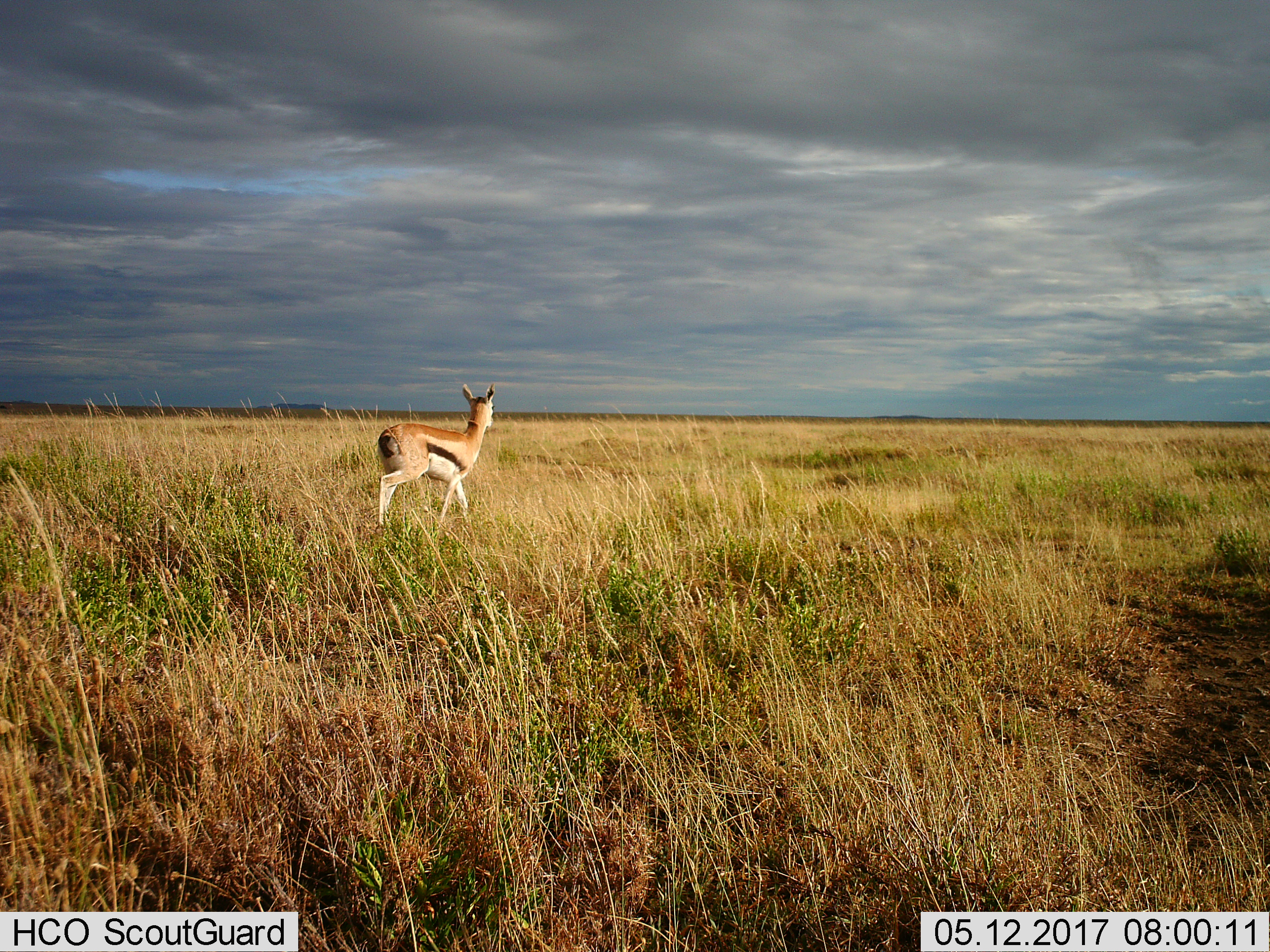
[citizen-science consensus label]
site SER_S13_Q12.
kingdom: Animalia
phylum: Chordata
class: Mammalia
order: Artiodactyla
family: Bovidae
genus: Eudorcas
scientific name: Eudorcas thomsonii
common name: thomson's gazelle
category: gazellethomsons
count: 1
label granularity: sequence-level